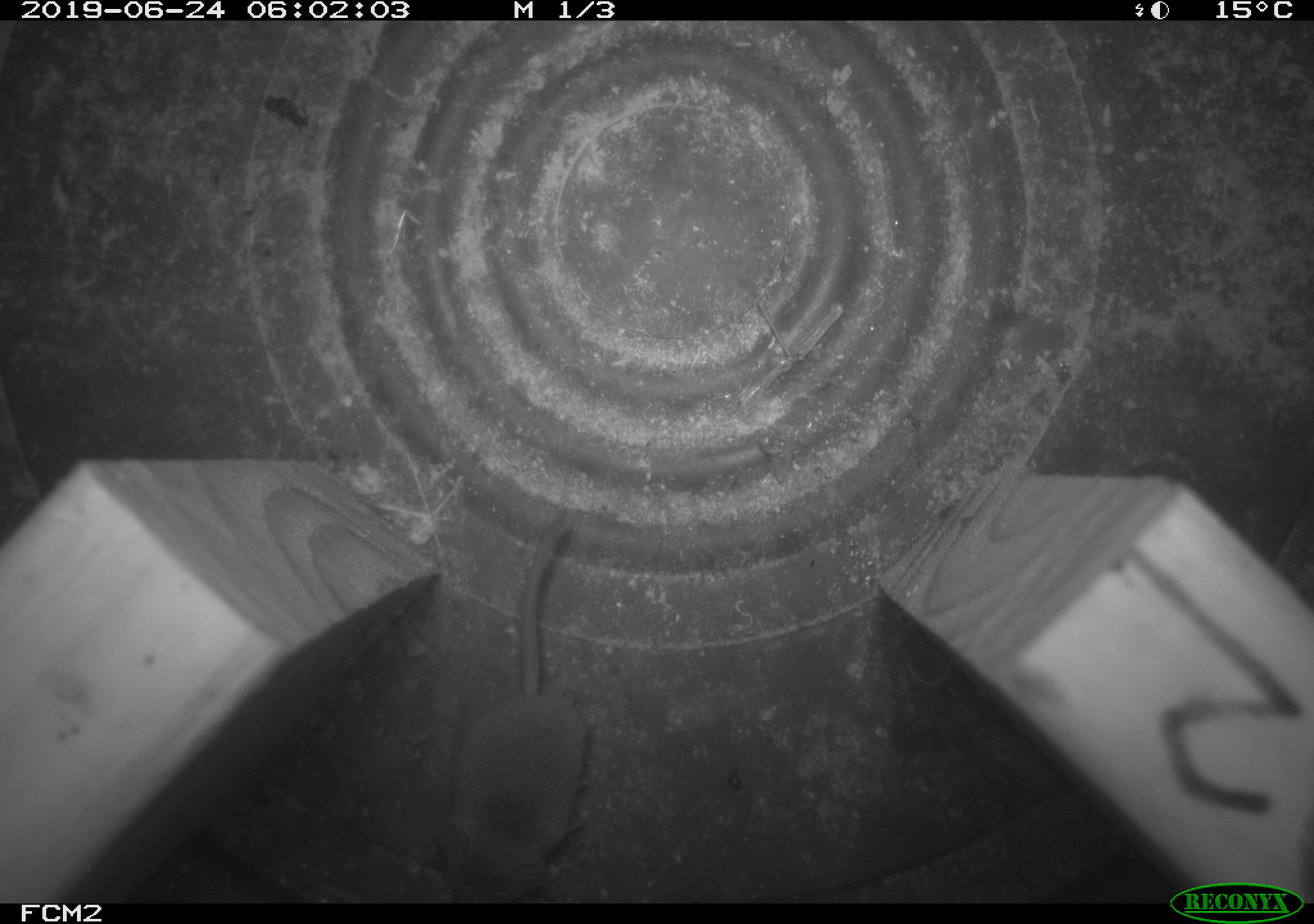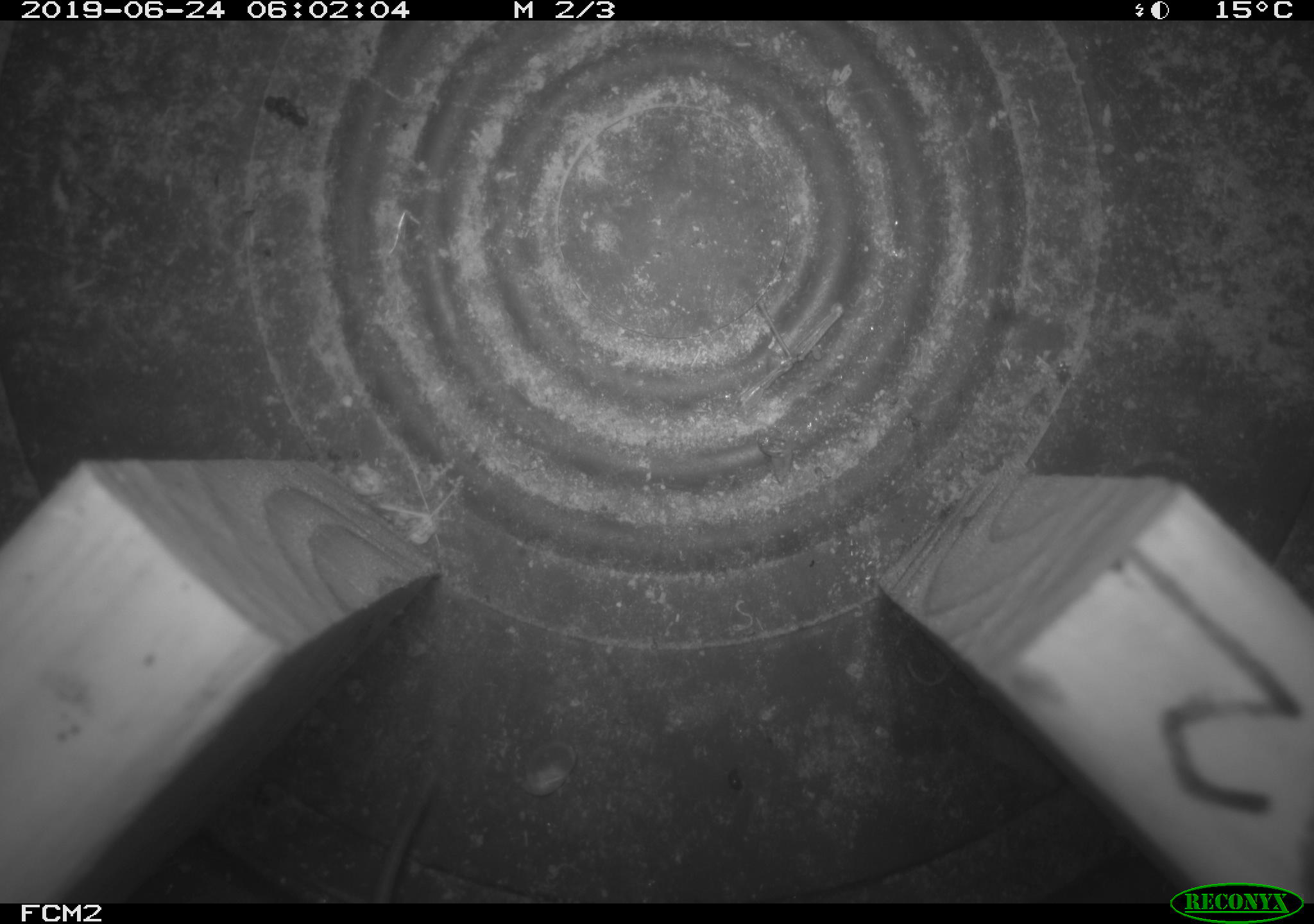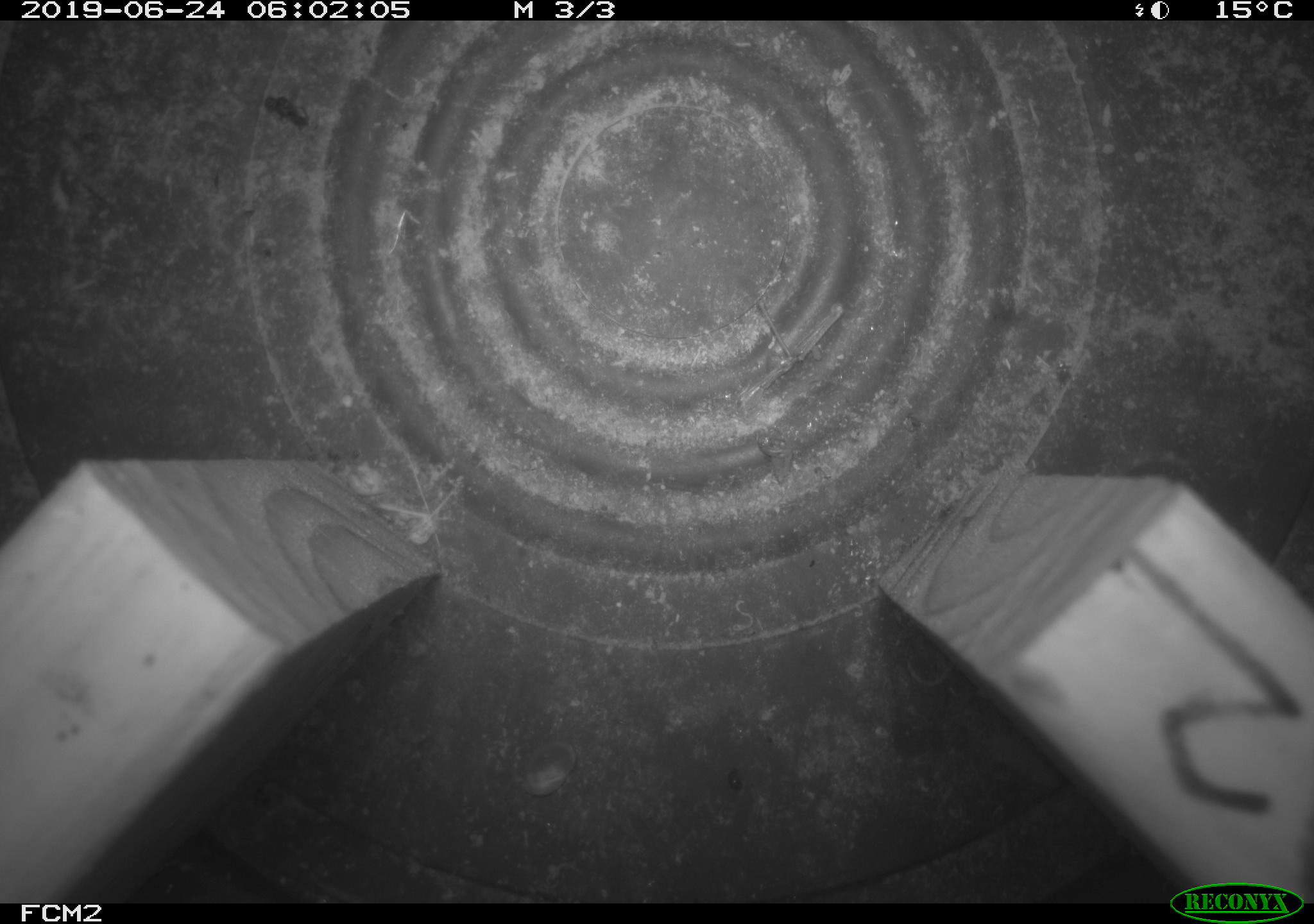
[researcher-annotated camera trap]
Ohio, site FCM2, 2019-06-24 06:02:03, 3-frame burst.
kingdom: Animalia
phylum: Chordata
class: Mammalia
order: Eulipotyphla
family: Soricidae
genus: Sorex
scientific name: Sorex cinereus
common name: masked shrew